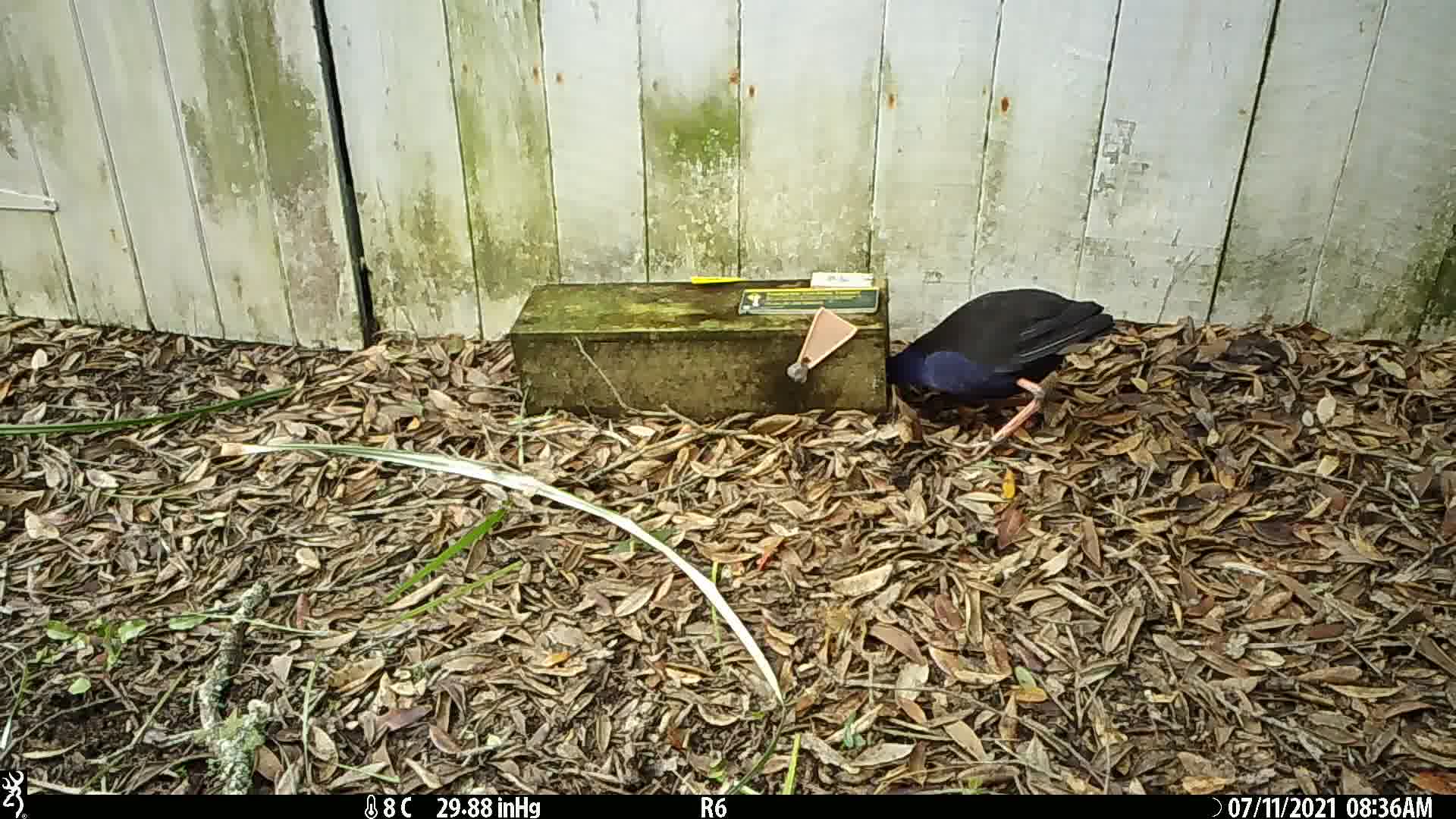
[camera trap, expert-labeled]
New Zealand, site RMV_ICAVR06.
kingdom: Animalia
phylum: Chordata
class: Aves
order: Gruiformes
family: Rallidae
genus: Porphyrio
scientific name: Porphyrio melanotus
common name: australasian swamphen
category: pukeko